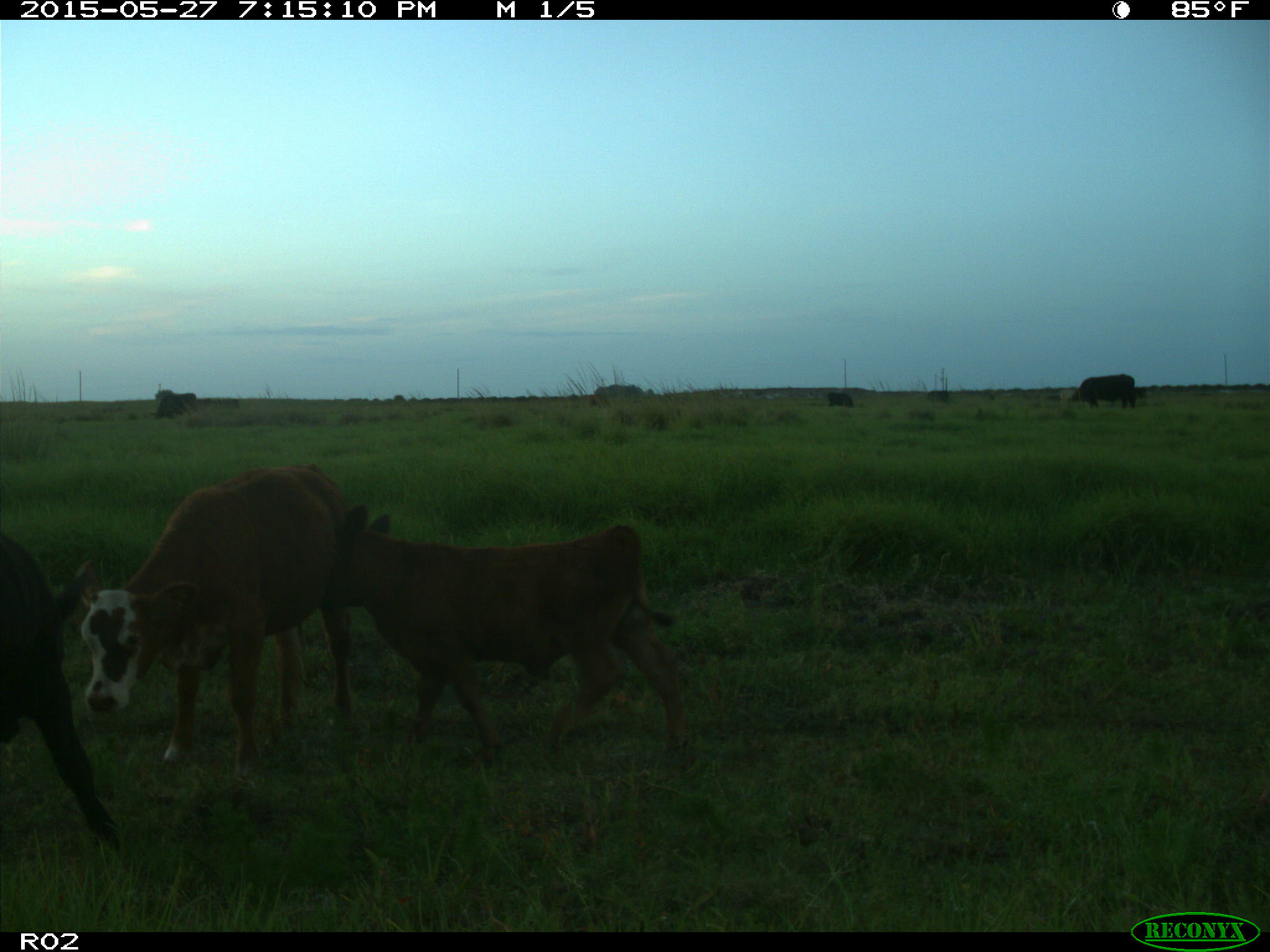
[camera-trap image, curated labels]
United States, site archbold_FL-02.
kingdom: Animalia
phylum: Chordata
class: Mammalia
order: Artiodactyla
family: Bovidae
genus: Bos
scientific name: Bos taurus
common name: domestic cow